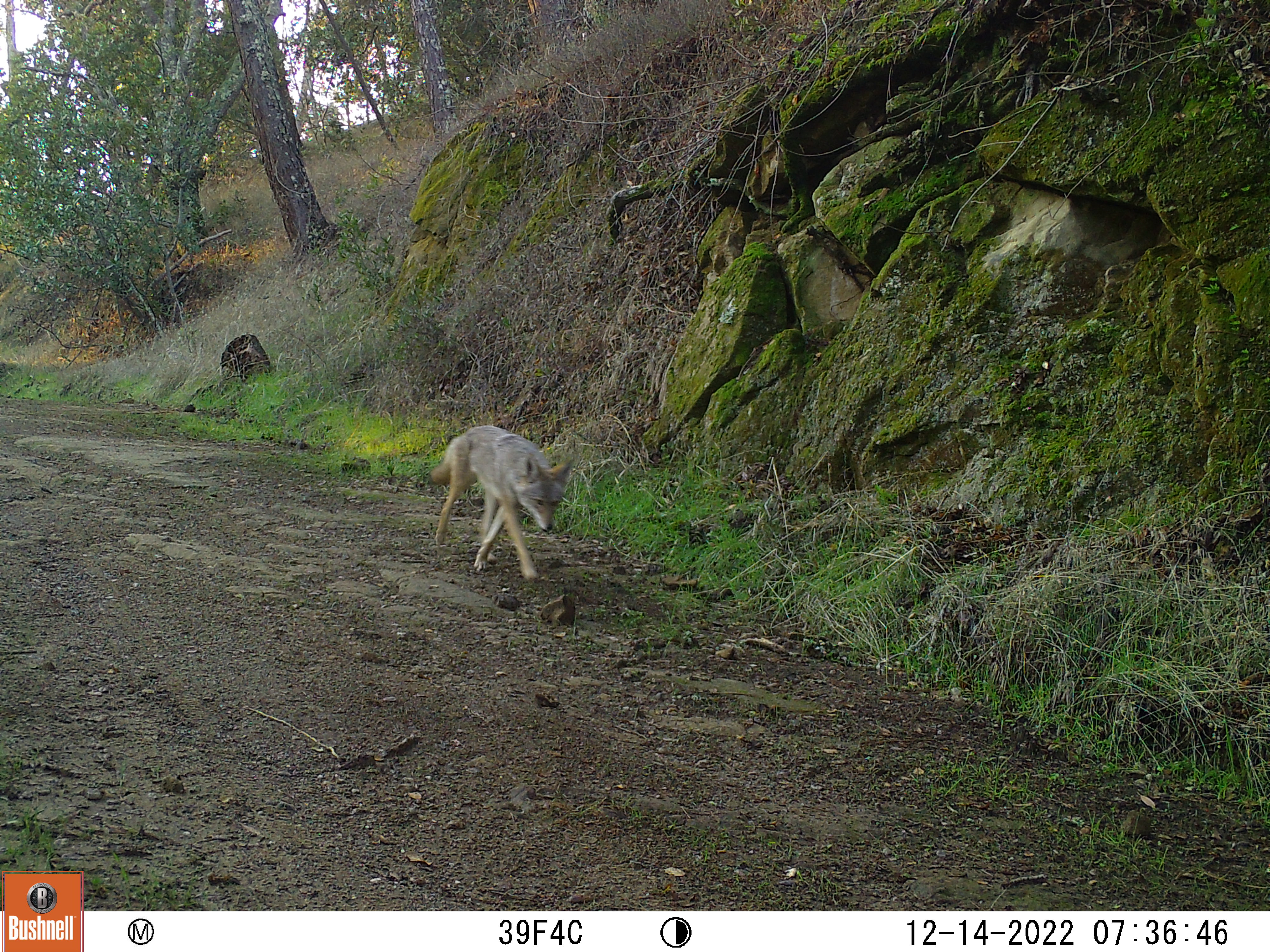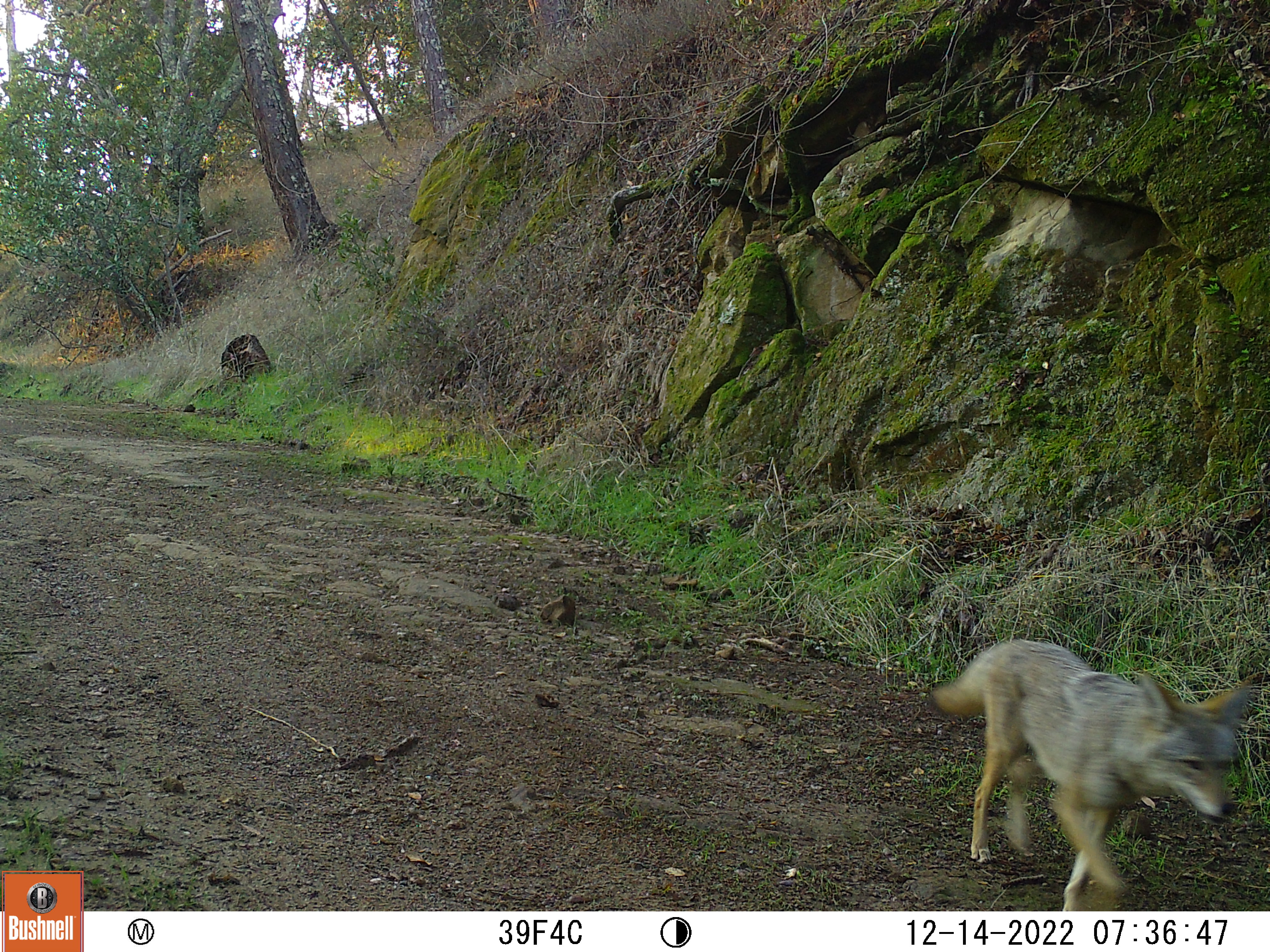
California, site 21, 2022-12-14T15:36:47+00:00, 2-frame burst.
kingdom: Animalia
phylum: Chordata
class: Mammalia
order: Carnivora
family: Canidae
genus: Canis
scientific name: Canis latrans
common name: coyote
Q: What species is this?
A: Coyote (Canis latrans).